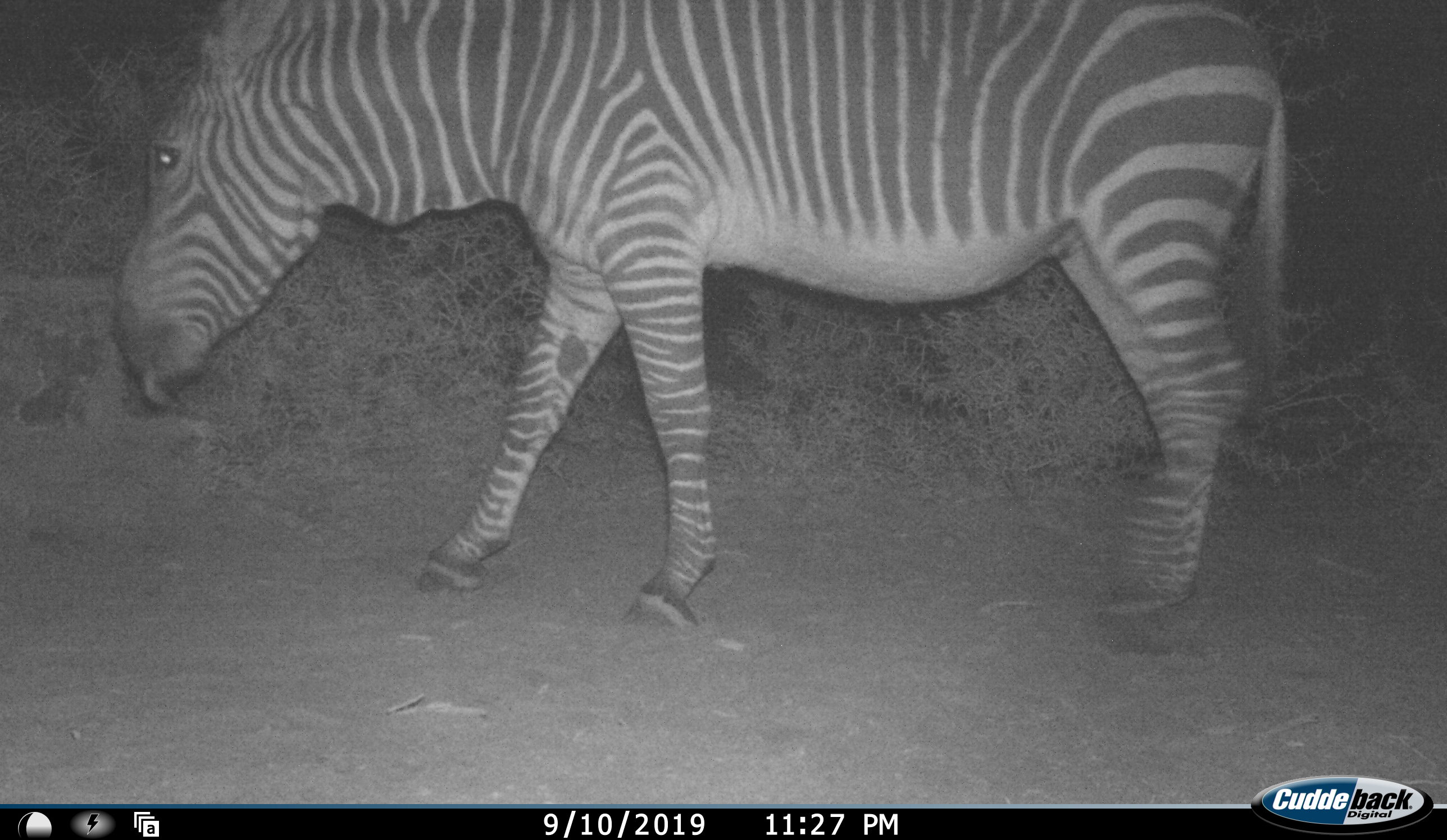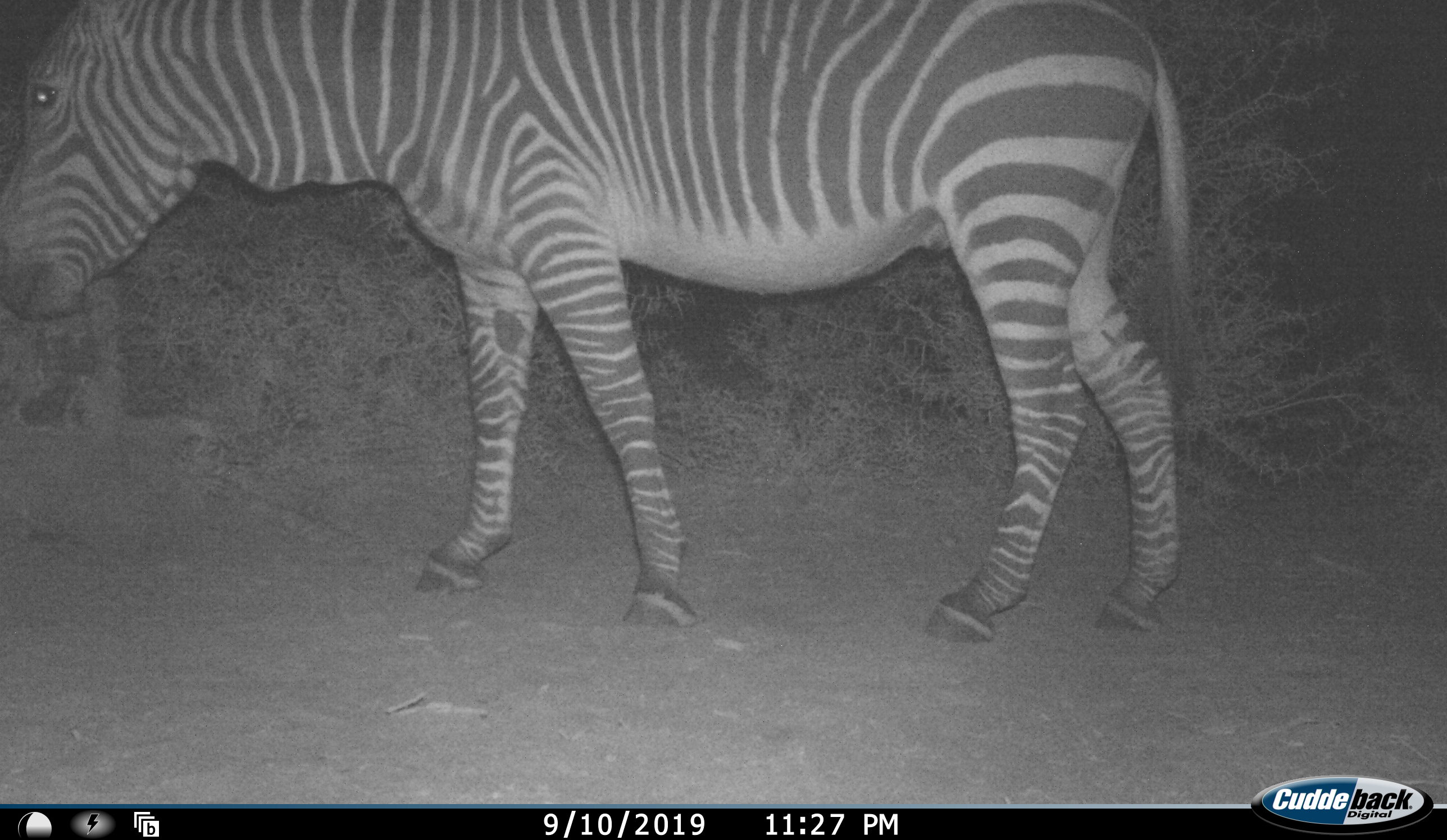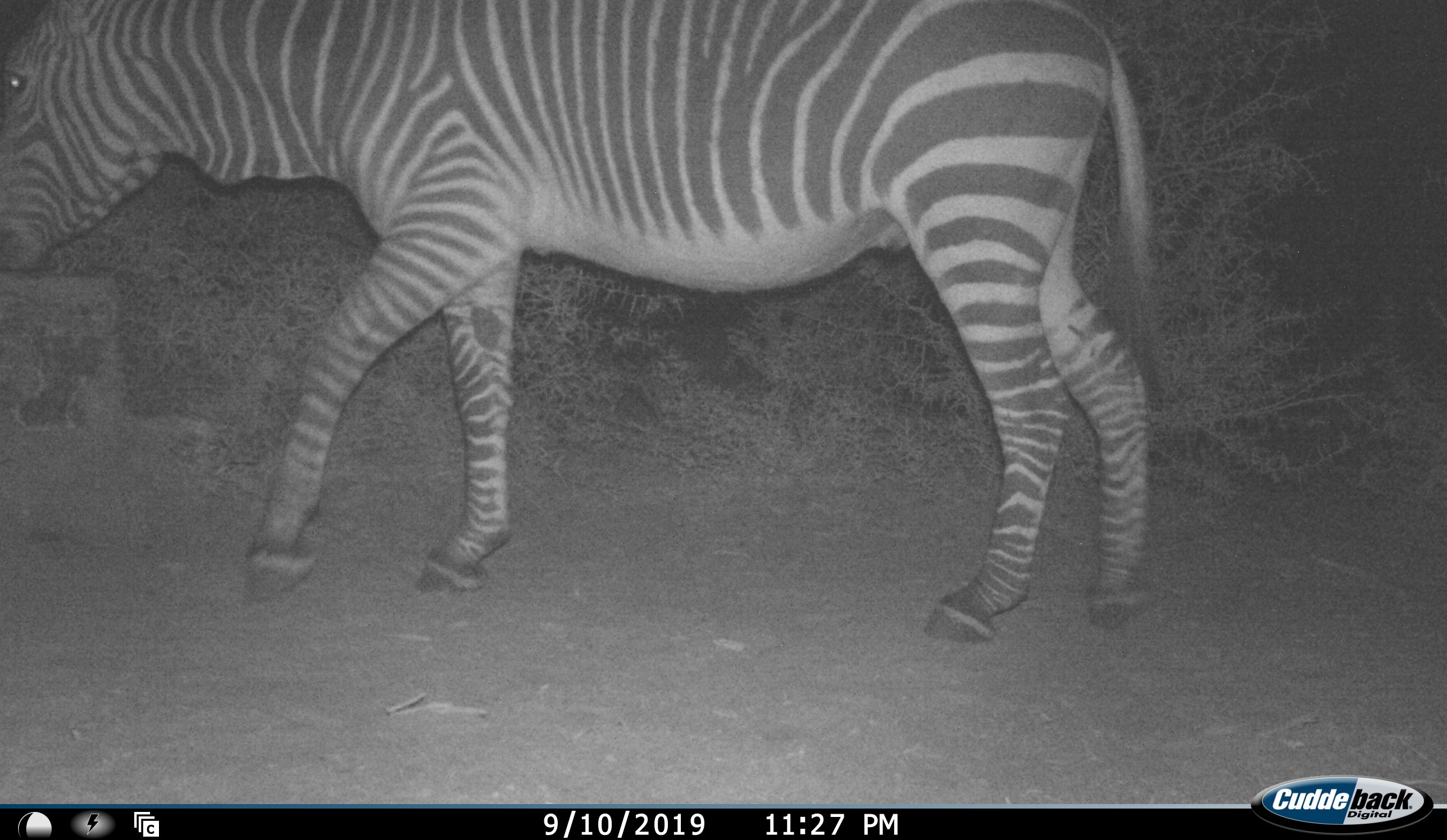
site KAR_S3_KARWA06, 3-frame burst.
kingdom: Animalia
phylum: Chordata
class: Mammalia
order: Perissodactyla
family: Equidae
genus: Equus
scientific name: Equus zebra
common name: mountain zebra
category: zebramountain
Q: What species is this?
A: Zebramountain (mountain zebra) (Equus zebra).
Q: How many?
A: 1.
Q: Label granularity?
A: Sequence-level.